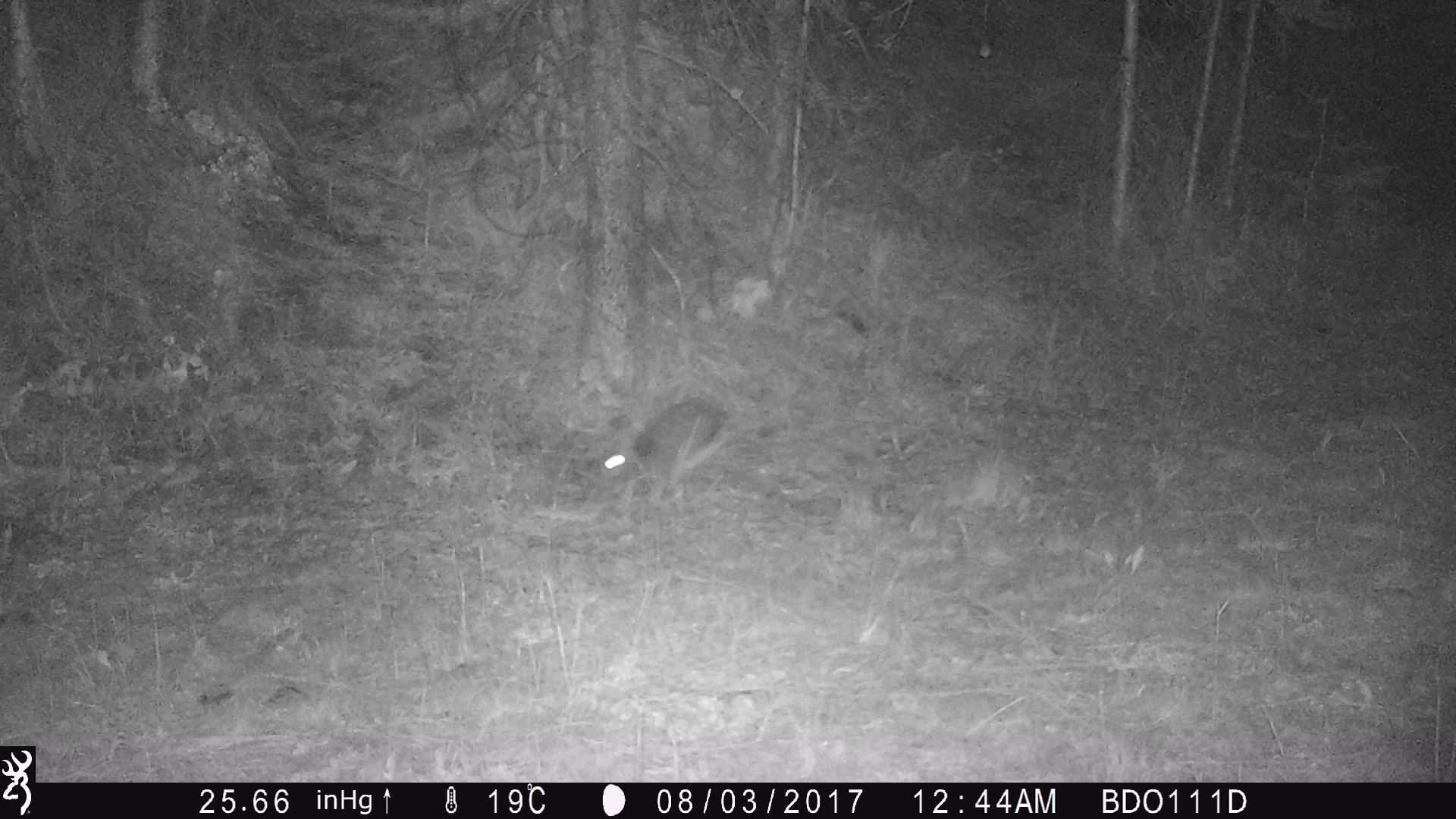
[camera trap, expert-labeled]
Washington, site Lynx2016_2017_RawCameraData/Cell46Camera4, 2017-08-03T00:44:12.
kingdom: Animalia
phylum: Chordata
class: Mammalia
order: Lagomorpha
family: Leporidae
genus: Lepus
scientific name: Lepus americanus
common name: snowshoe hare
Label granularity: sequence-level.